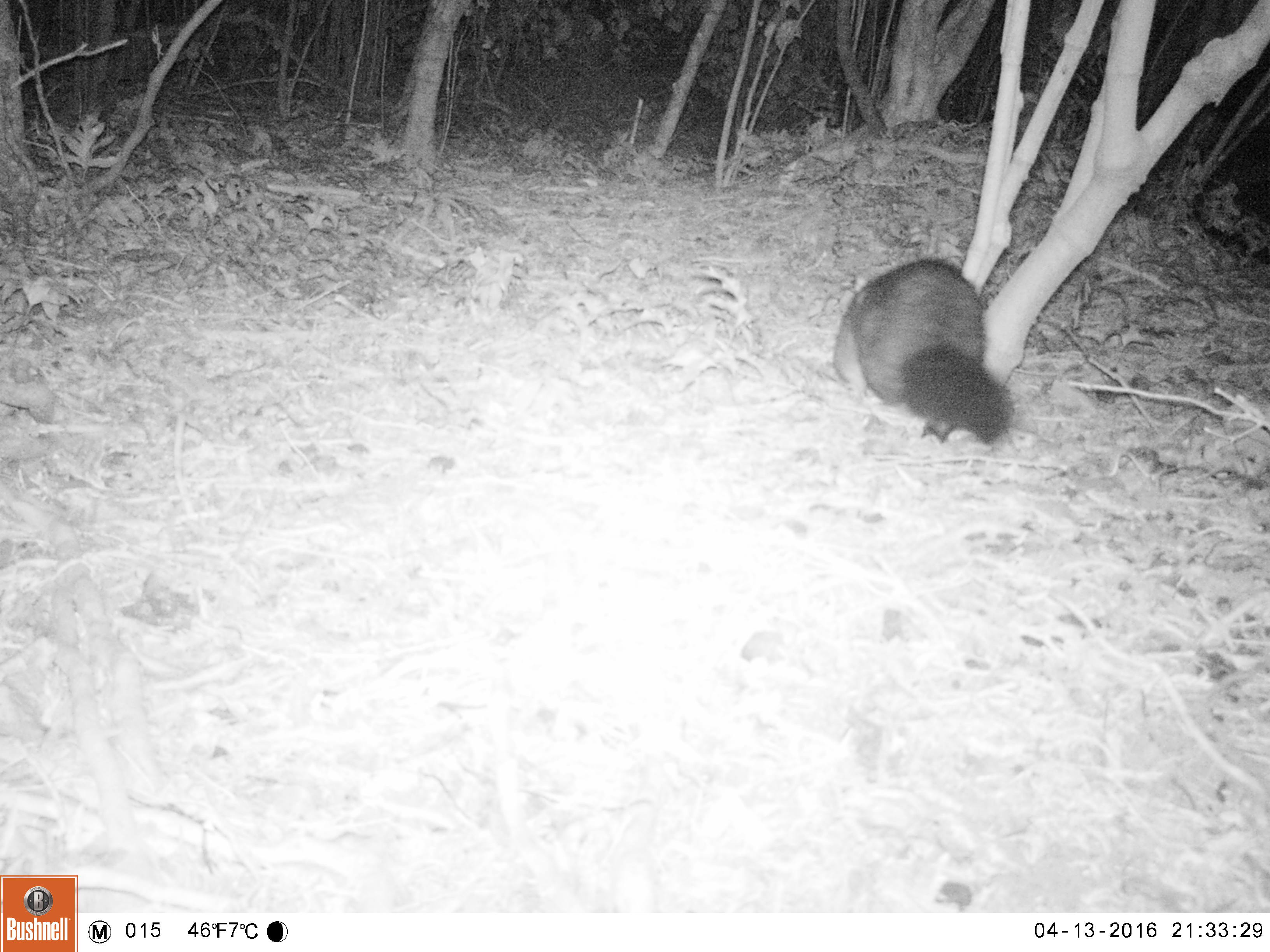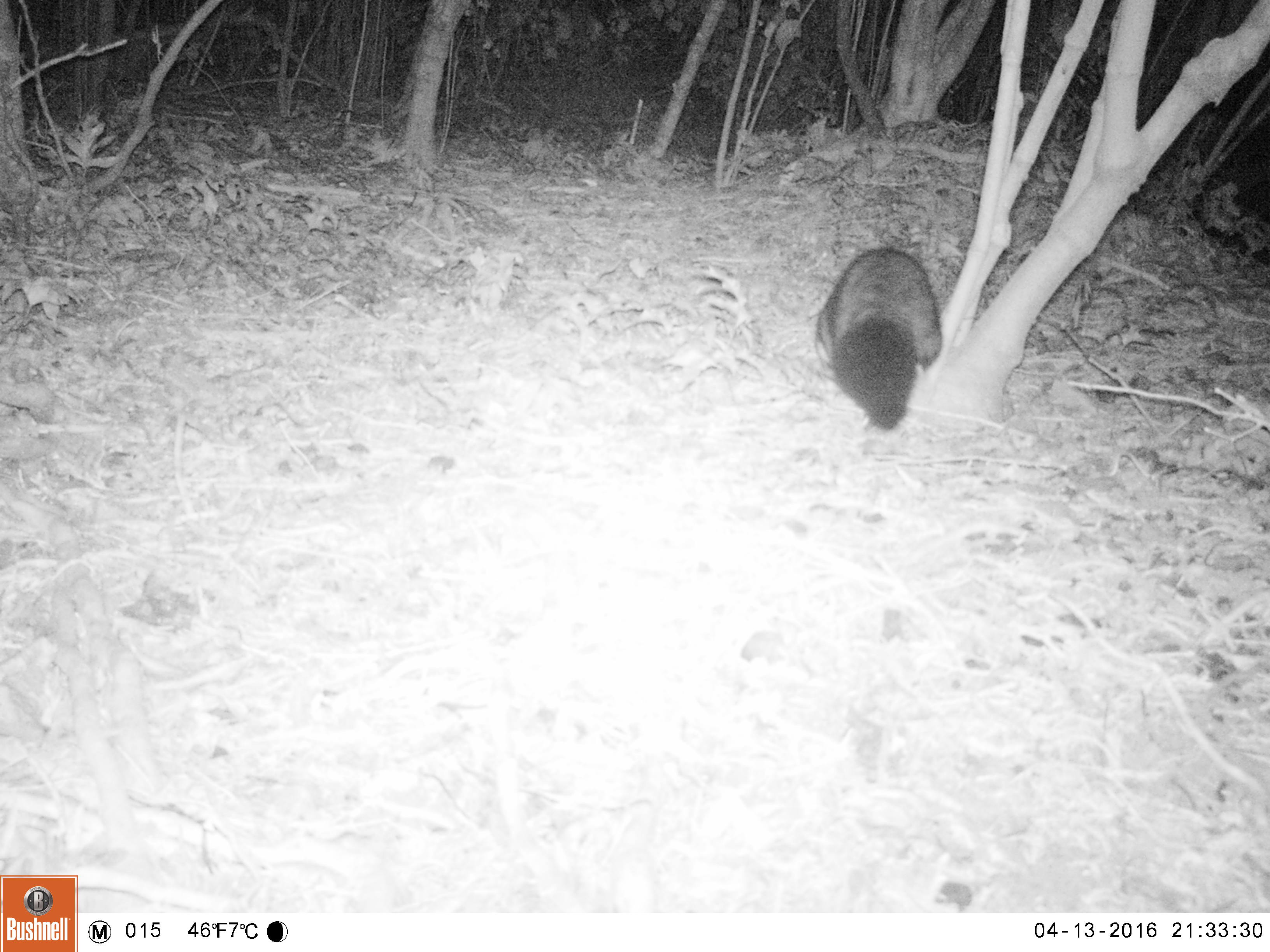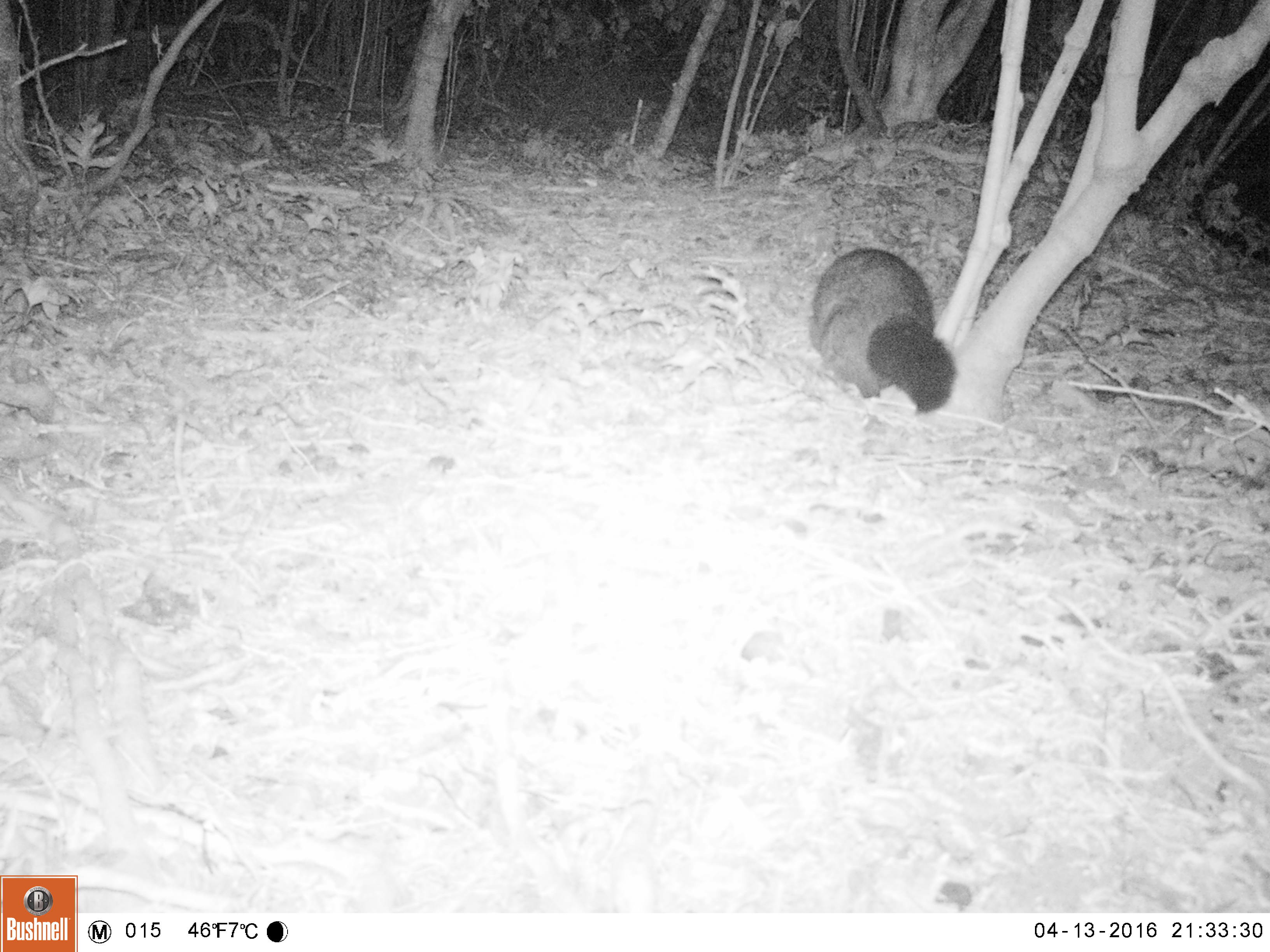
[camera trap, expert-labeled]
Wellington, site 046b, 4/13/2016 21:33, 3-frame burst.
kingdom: Animalia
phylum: Chordata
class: Mammalia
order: Didelphimorphia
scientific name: Didelphimorphia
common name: possum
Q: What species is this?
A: Possum (Didelphimorphia).